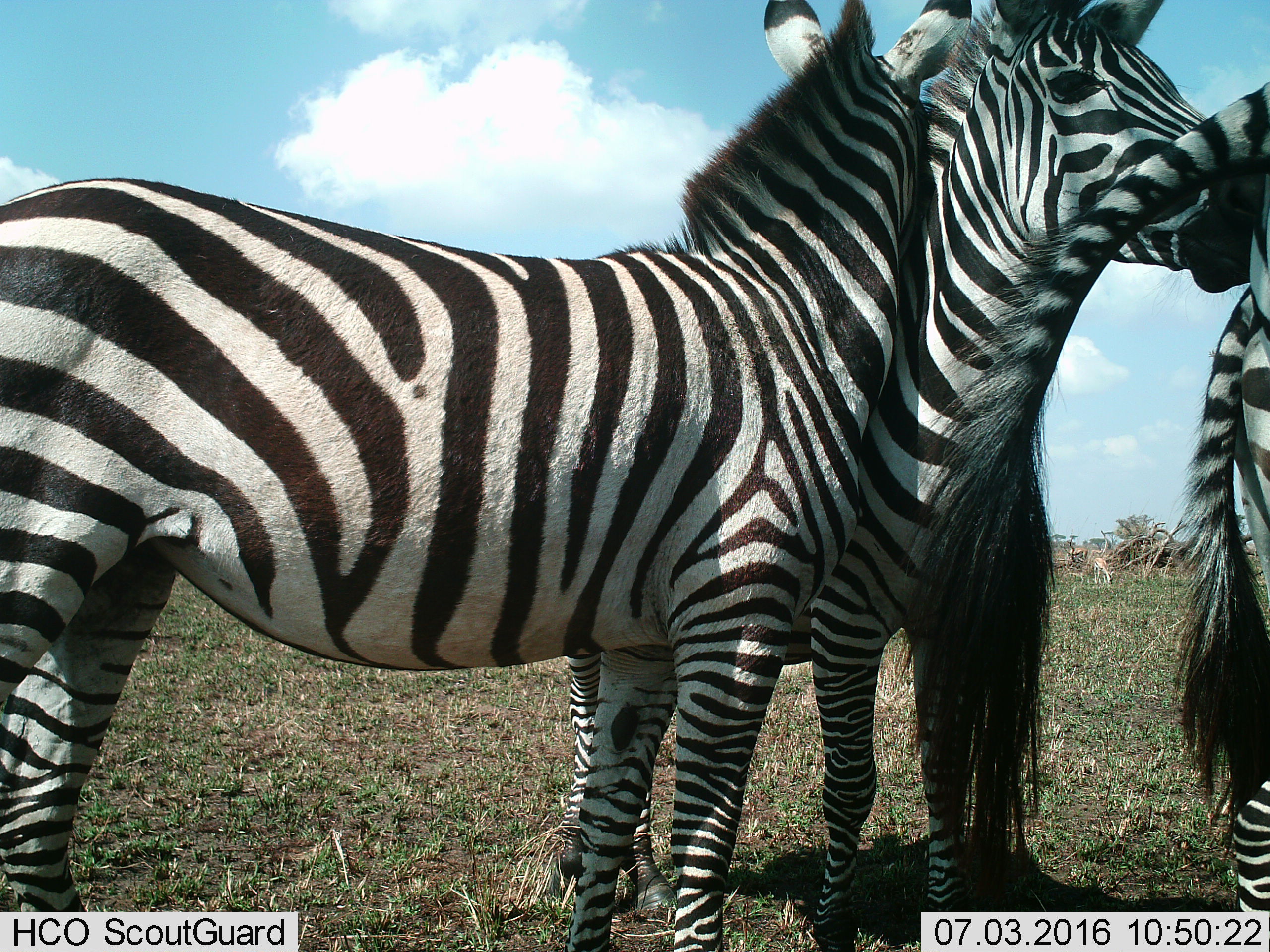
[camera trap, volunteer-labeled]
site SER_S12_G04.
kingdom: Animalia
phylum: Chordata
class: Mammalia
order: Perissodactyla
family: Equidae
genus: Equus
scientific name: Equus quagga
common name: plains zebra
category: zebraplains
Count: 3.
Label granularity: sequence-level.